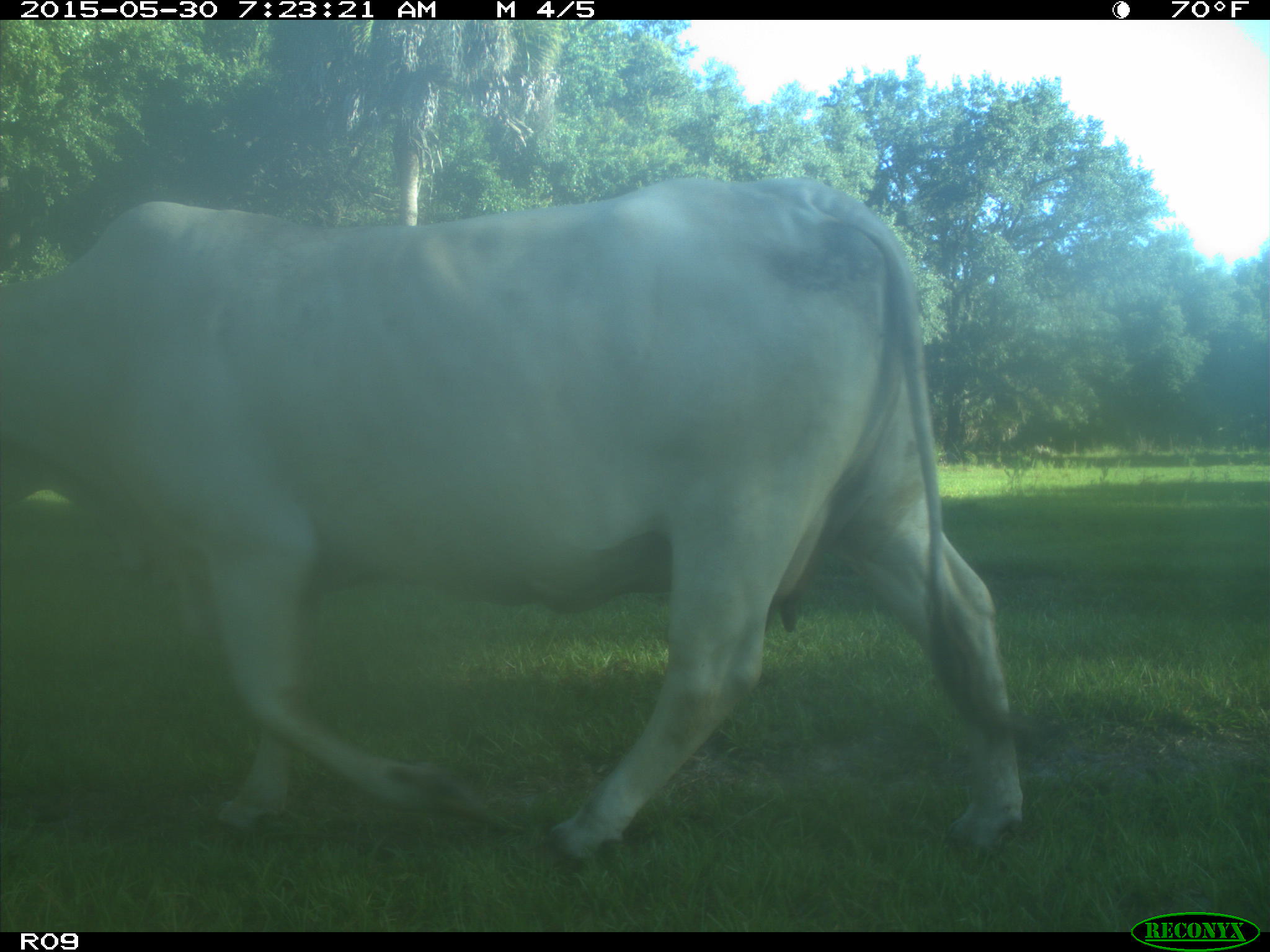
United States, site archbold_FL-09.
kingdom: Animalia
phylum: Chordata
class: Mammalia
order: Artiodactyla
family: Bovidae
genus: Bos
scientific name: Bos taurus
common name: domestic cow